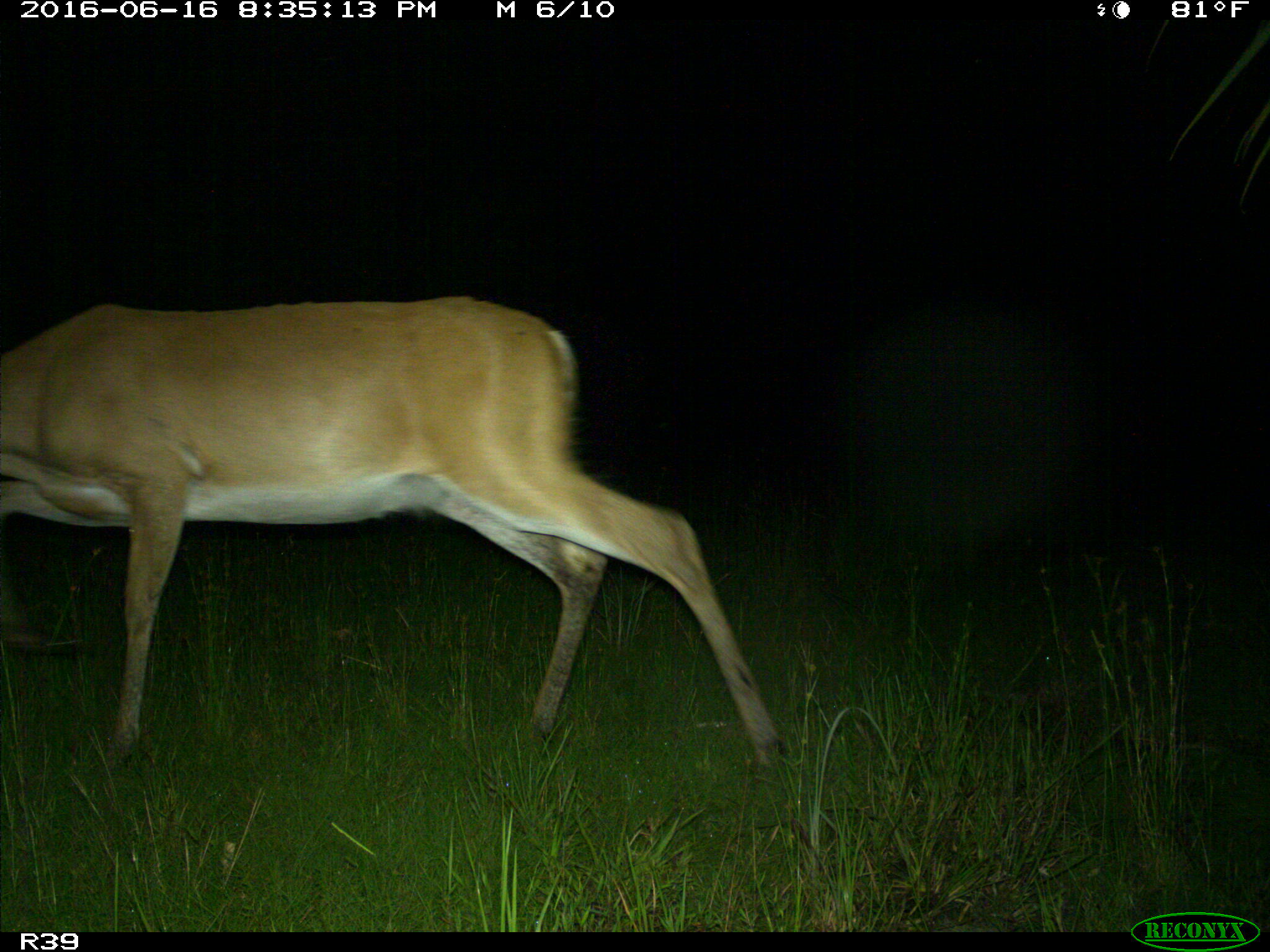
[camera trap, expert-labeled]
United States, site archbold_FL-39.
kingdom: Animalia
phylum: Chordata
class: Mammalia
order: Artiodactyla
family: Cervidae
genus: Odocoileus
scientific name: Odocoileus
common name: deer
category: unidentified deer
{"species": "unidentified deer (deer) (Odocoileus)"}